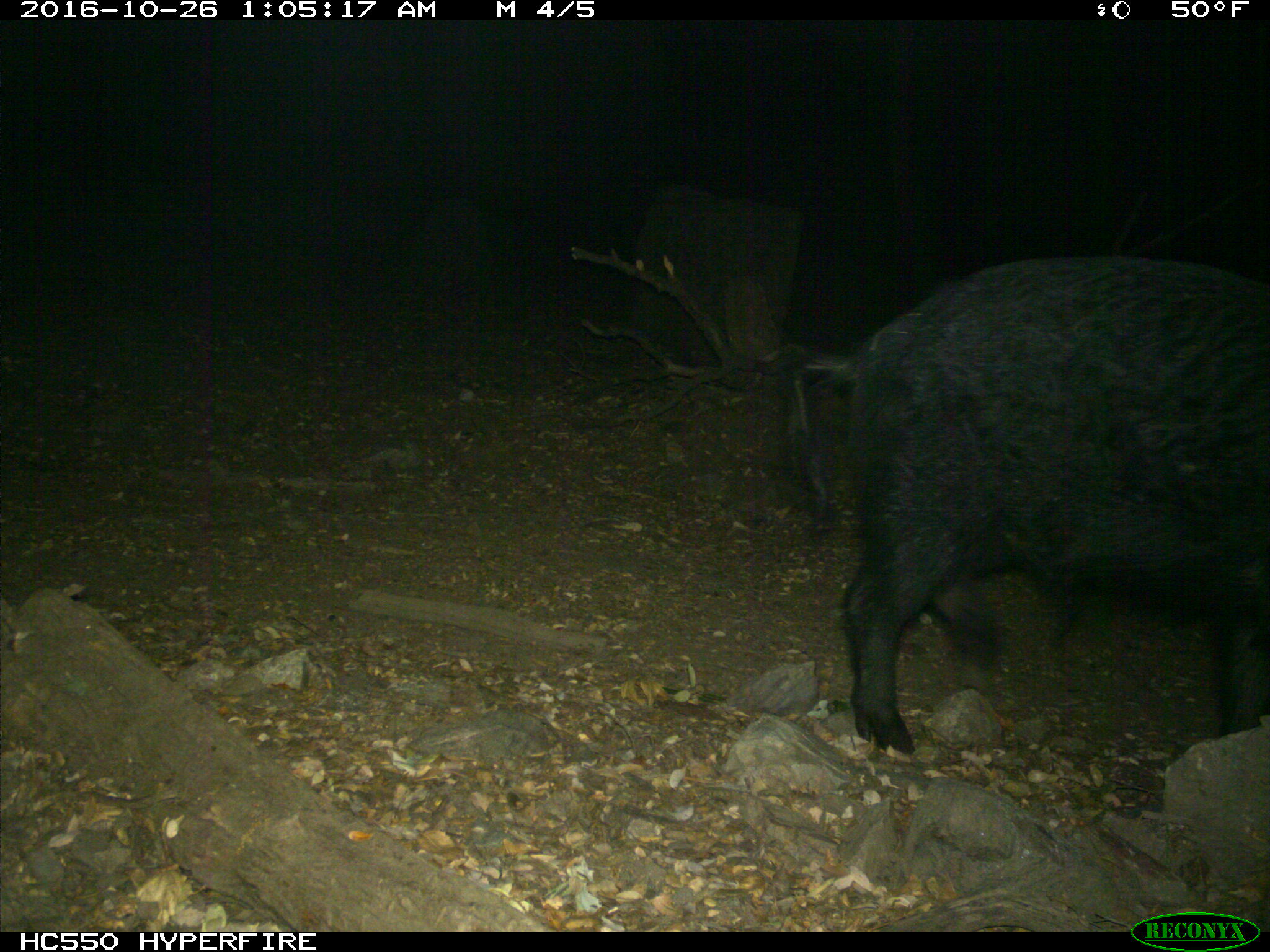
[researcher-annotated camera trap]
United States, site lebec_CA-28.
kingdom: Animalia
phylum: Chordata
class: Mammalia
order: Artiodactyla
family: Suidae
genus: Sus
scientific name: Sus scrofa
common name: wild boar